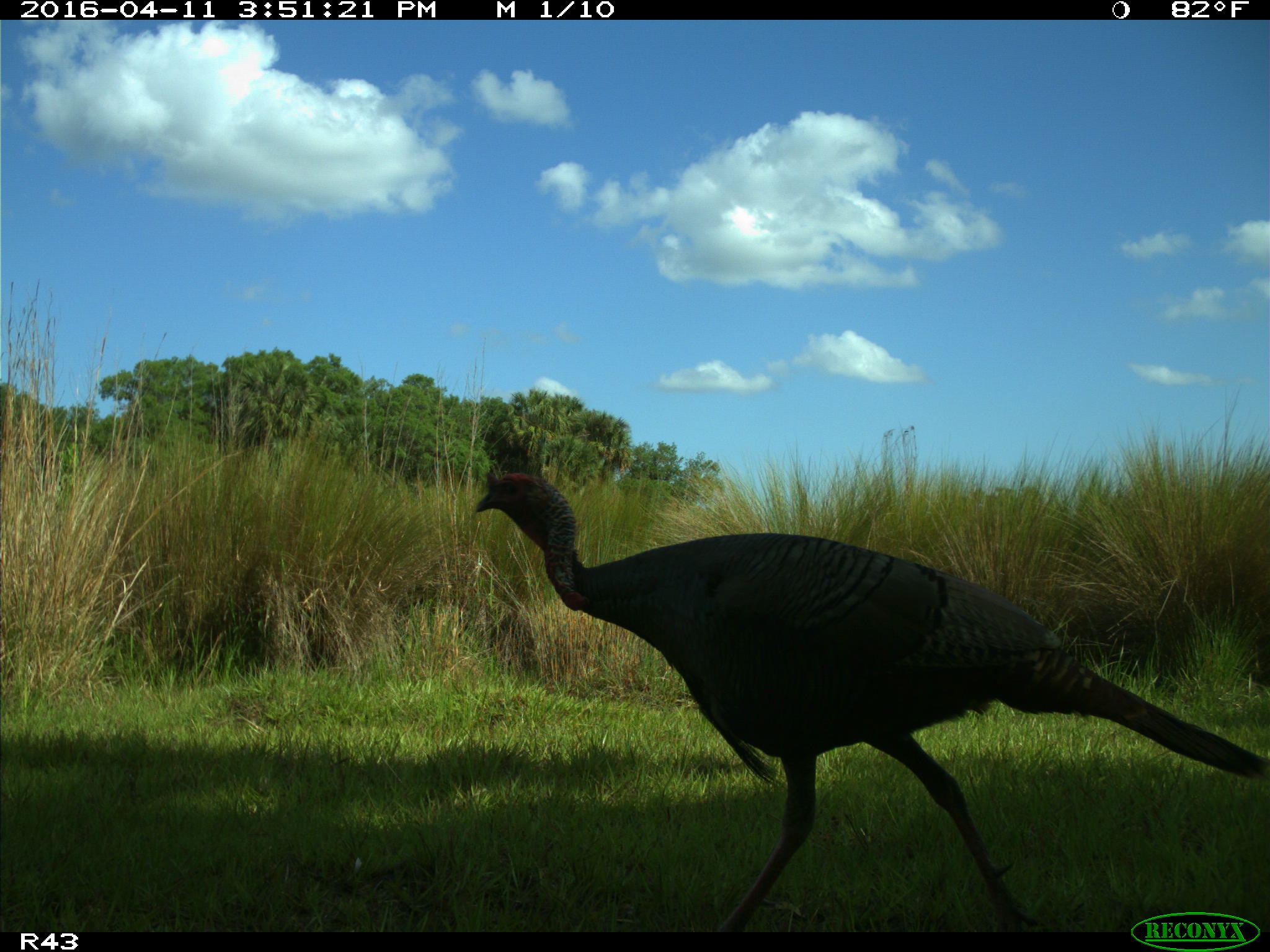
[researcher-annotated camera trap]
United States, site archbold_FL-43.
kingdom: Animalia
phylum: Chordata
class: Aves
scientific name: Aves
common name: birds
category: unidentified bird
Unidentified bird (birds) (Aves).